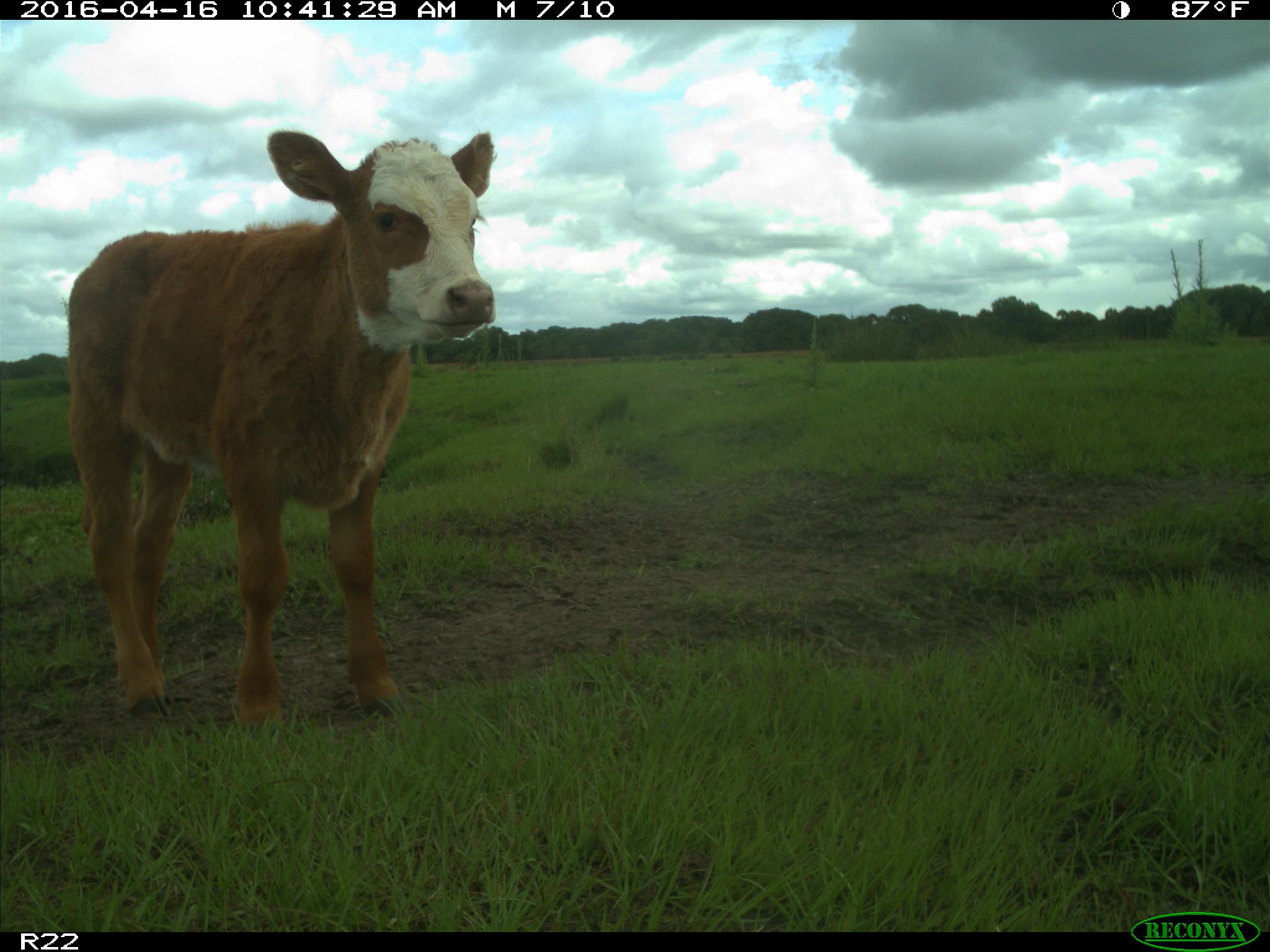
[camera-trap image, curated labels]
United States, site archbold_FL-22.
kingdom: Animalia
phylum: Chordata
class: Mammalia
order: Artiodactyla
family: Bovidae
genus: Bos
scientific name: Bos taurus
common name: domestic cow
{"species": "Bos taurus (domestic cow)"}